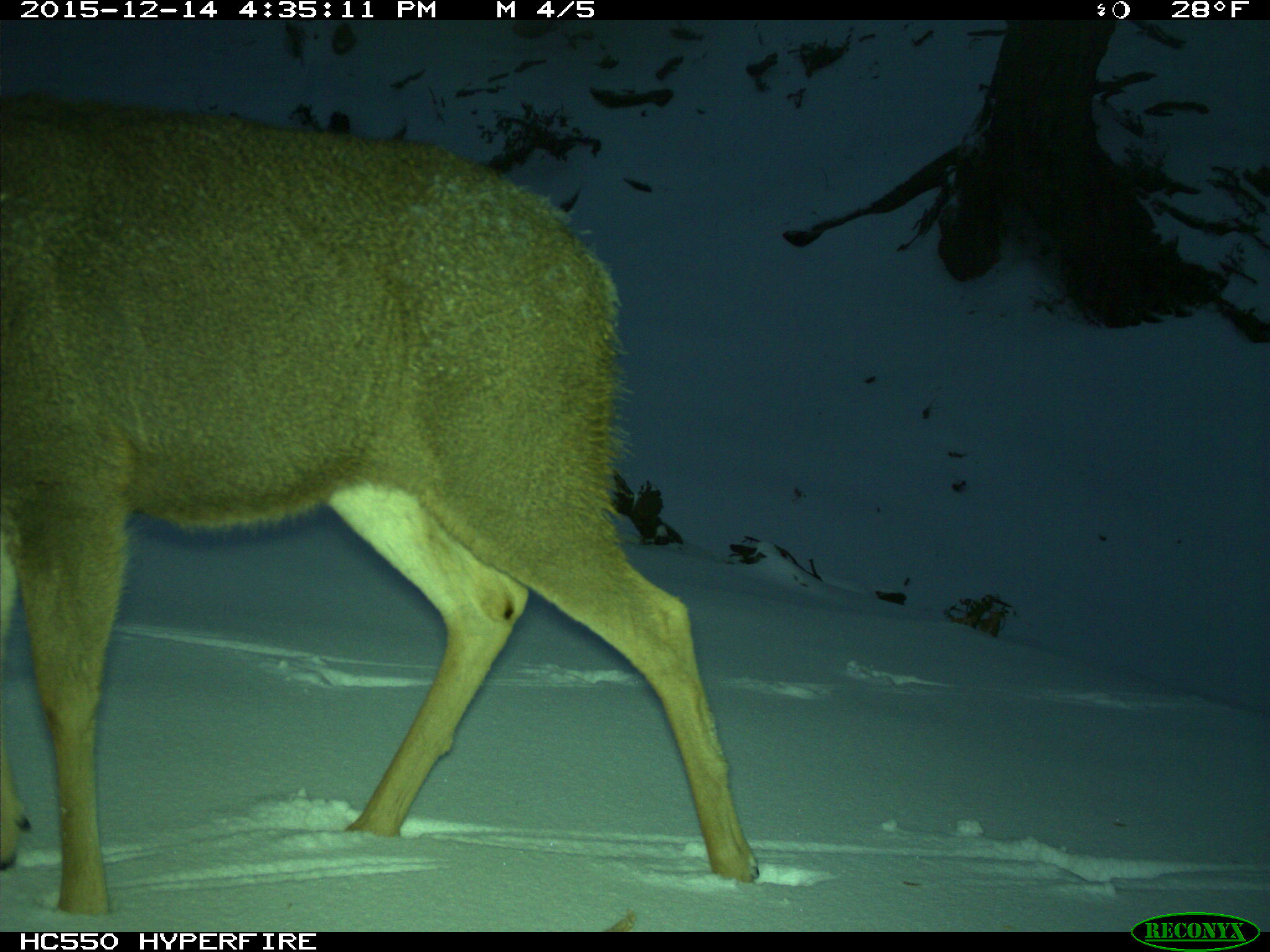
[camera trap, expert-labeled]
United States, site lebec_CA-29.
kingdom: Animalia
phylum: Chordata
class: Mammalia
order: Artiodactyla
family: Cervidae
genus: Odocoileus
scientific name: Odocoileus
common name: deer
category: unidentified deer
Unidentified deer (deer) (Odocoileus).